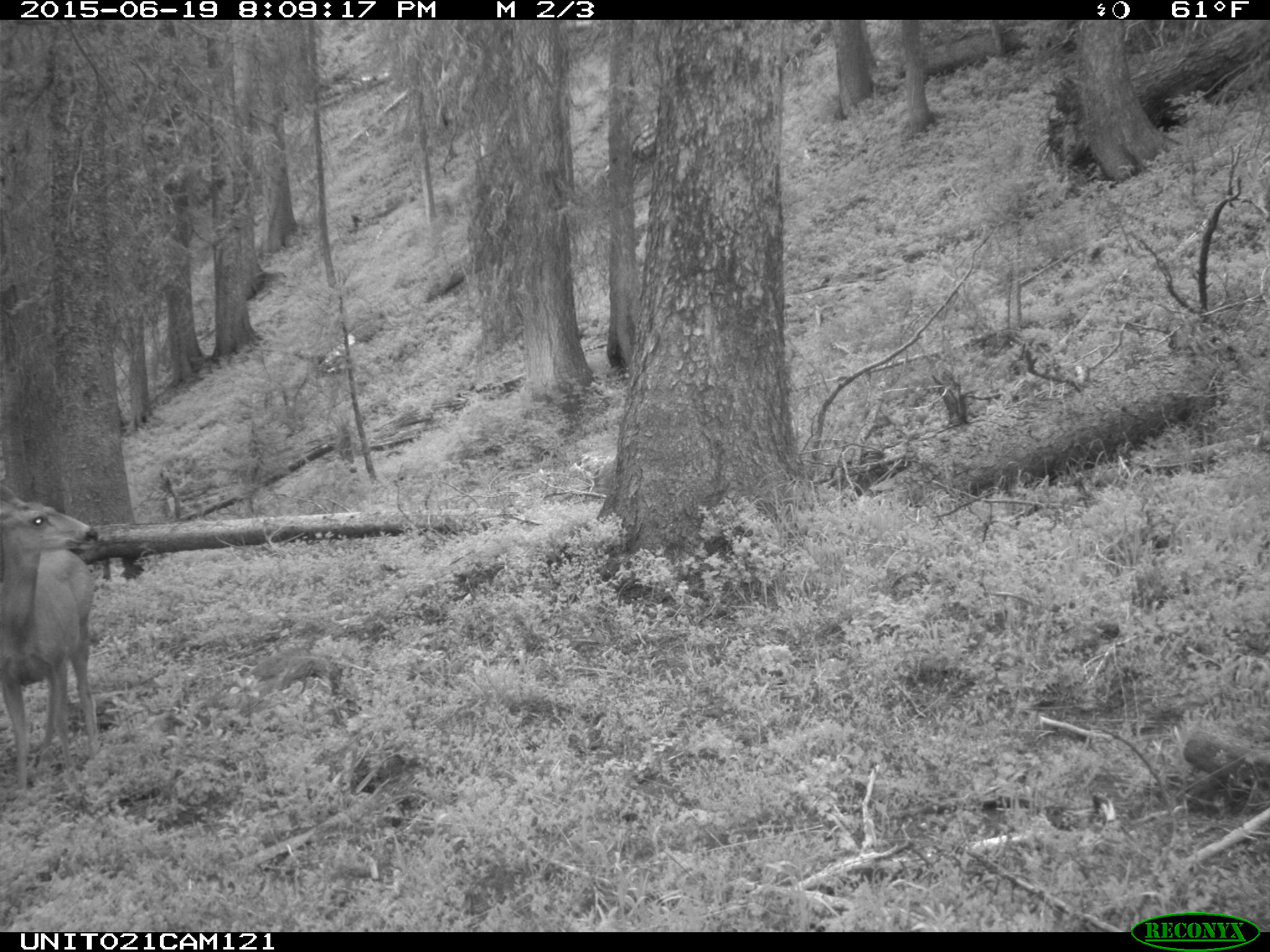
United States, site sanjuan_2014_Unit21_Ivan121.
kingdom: Animalia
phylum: Chordata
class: Mammalia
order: Artiodactyla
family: Cervidae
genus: Odocoileus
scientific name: Odocoileus hemionus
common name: mule deer